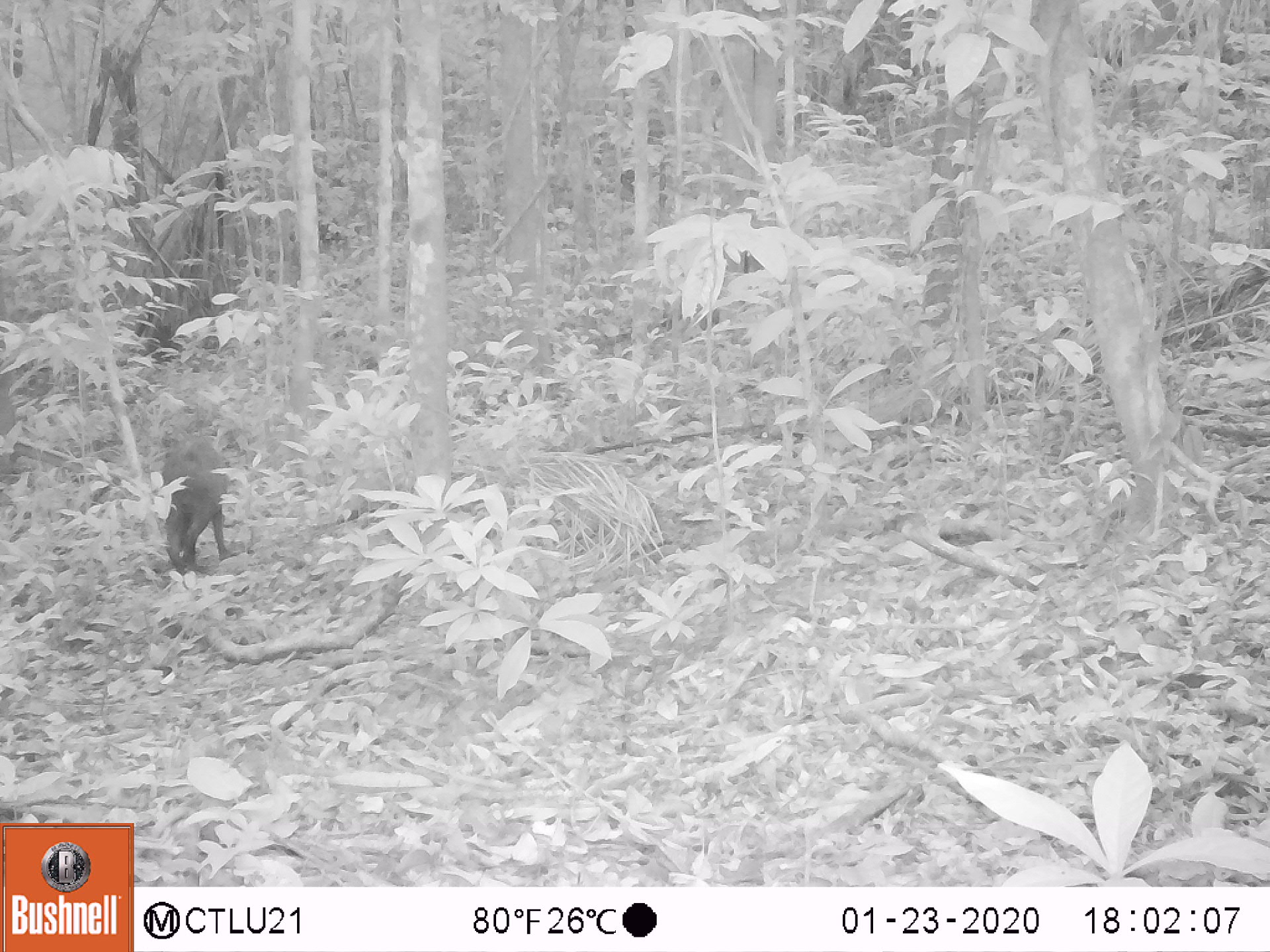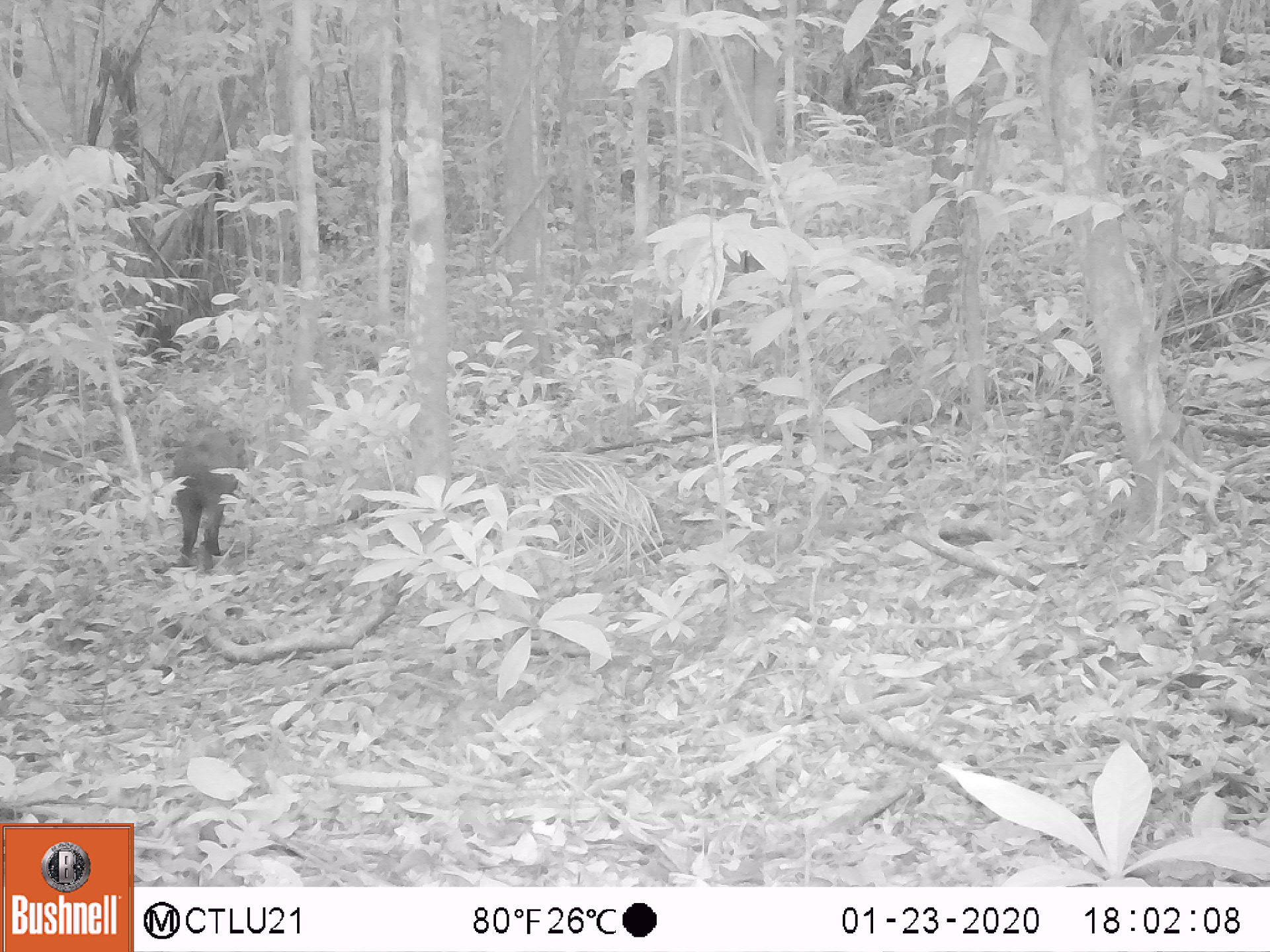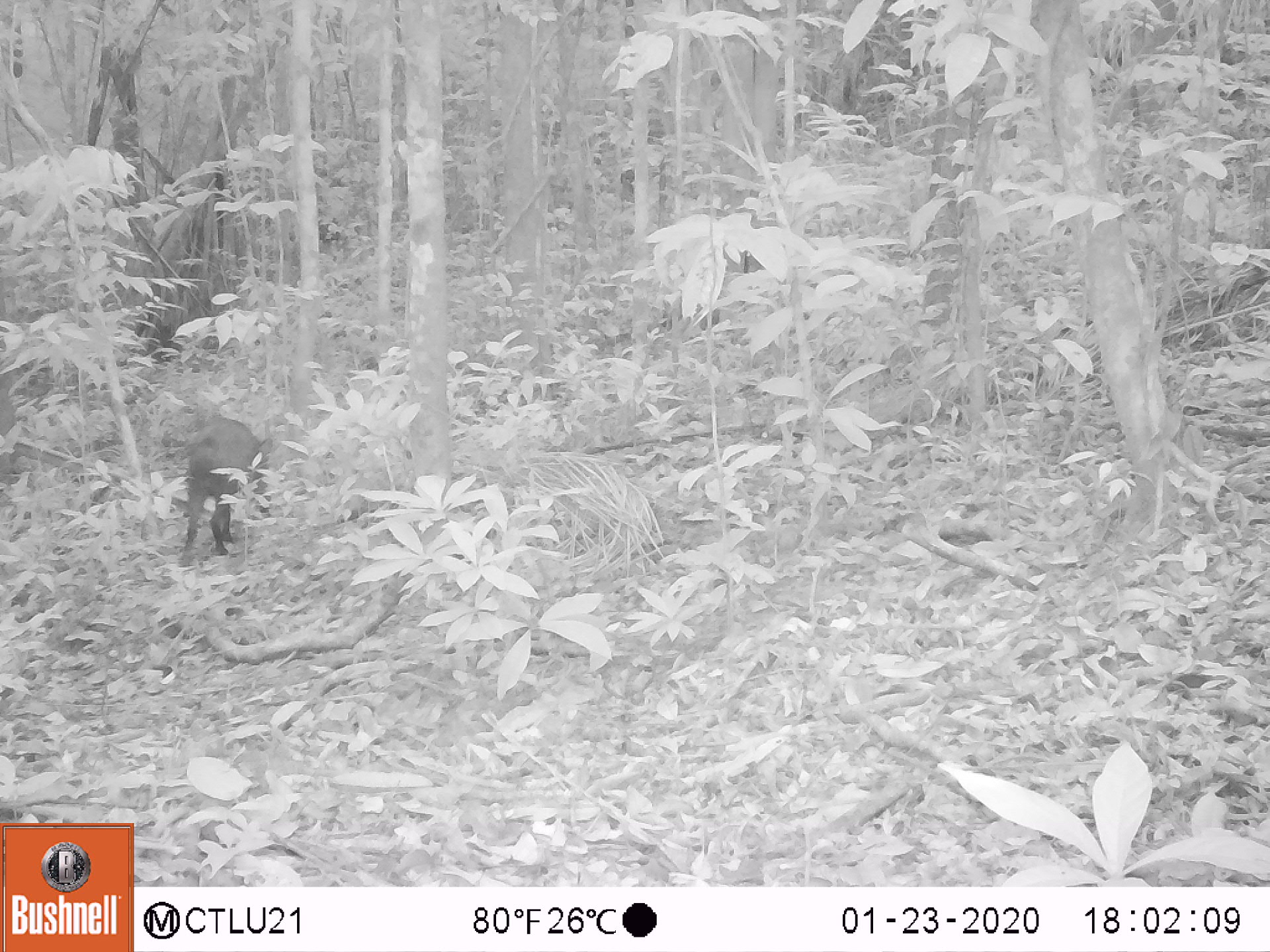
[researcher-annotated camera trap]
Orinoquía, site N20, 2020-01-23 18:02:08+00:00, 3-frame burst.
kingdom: Animalia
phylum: Chordata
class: Mammalia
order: Rodentia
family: Dasyproctidae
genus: Dasyprocta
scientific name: Dasyprocta fuliginosa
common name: black agouti